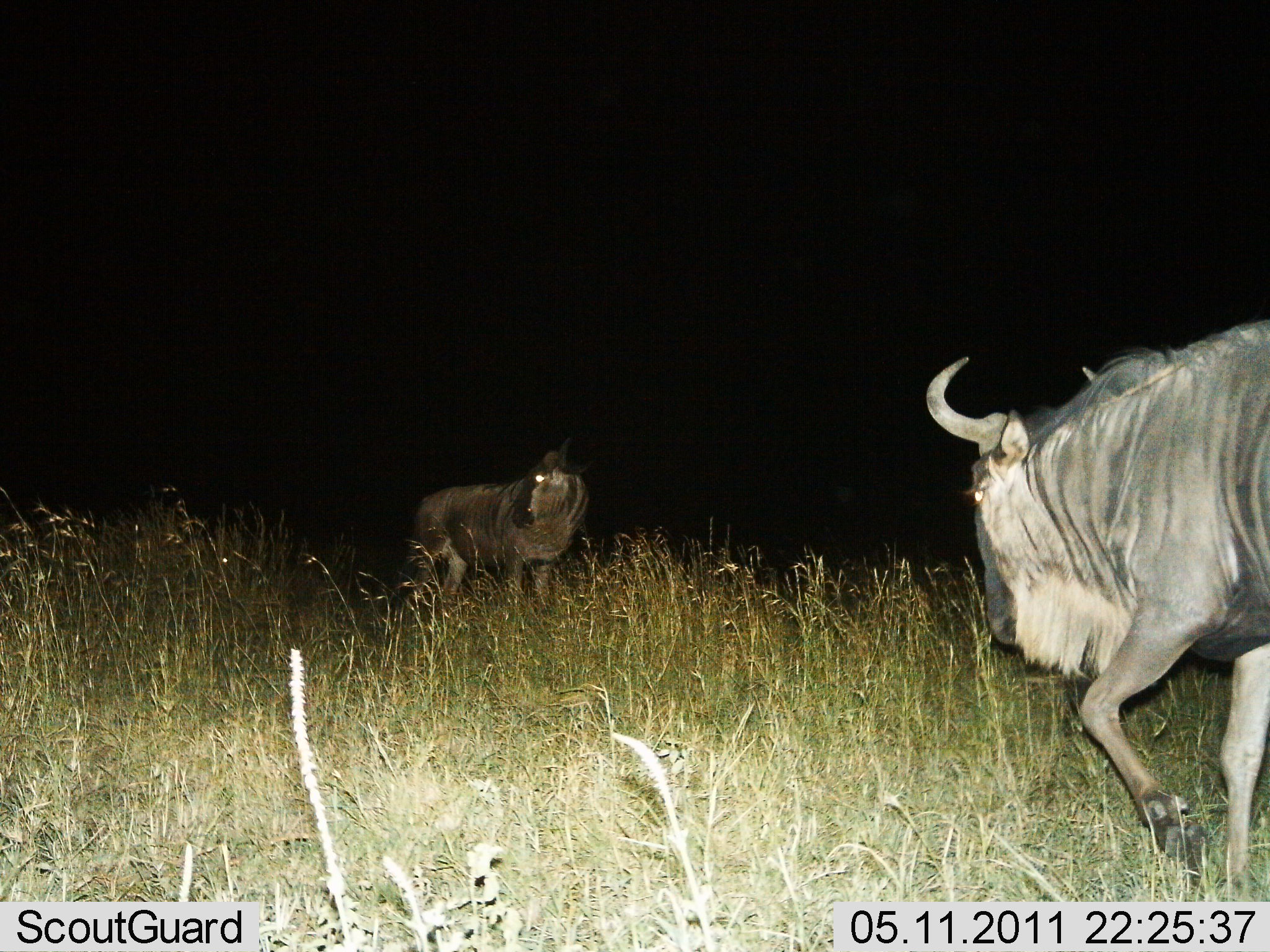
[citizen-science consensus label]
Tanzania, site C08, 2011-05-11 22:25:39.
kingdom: Animalia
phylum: Chordata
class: Mammalia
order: Artiodactyla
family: Bovidae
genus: Connochaetes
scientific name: Connochaetes taurinus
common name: blue wildebeest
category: wildebeest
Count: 2.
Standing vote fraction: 46%.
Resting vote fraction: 0%.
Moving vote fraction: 77%.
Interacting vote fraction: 15%.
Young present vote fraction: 0%.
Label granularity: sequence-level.